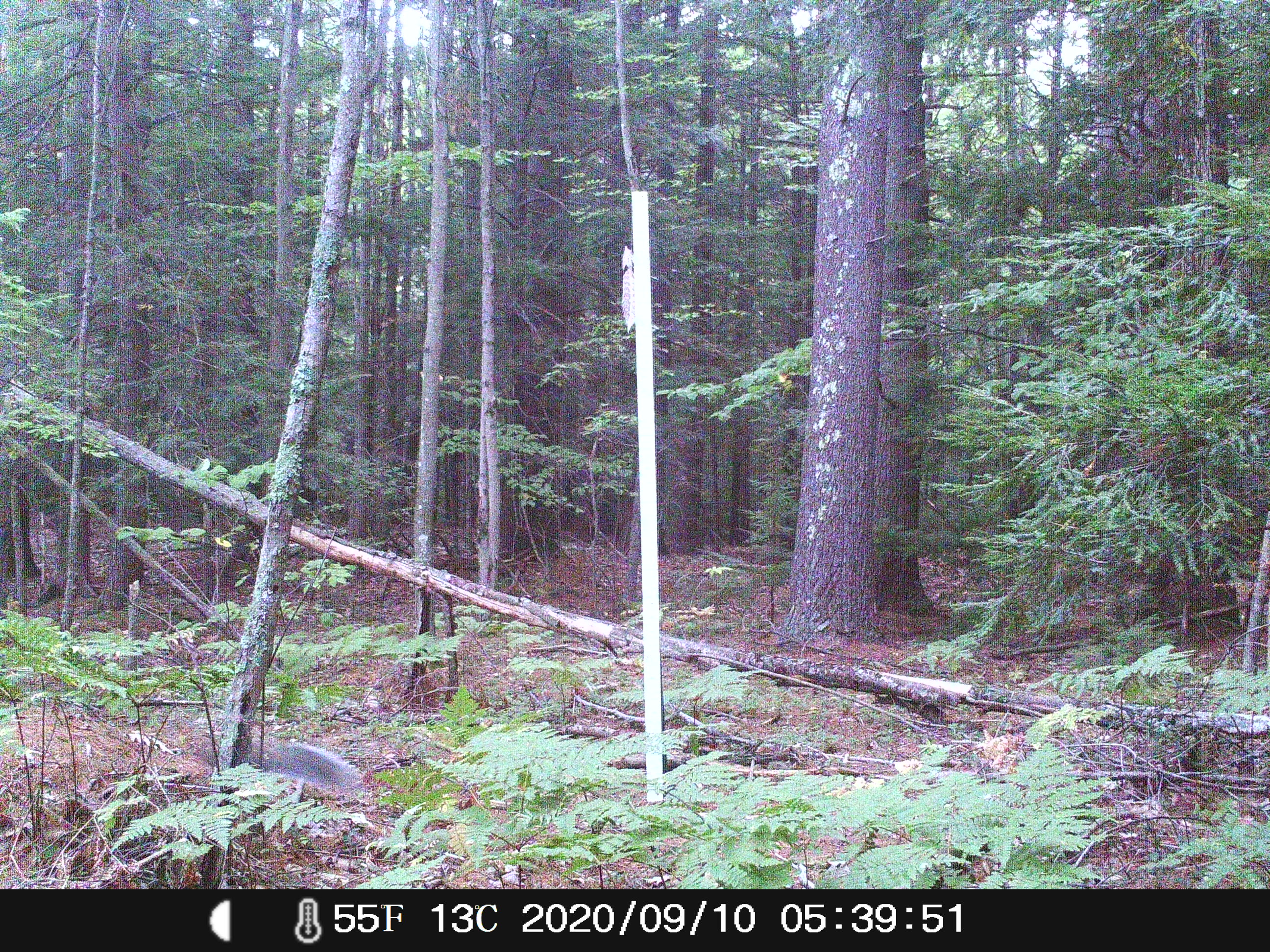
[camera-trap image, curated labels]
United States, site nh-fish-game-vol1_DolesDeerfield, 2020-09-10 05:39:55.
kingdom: Animalia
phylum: Chordata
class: Mammalia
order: Rodentia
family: Sciuridae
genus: Sciurus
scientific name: Sciurus carolinensis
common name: gray squirrel